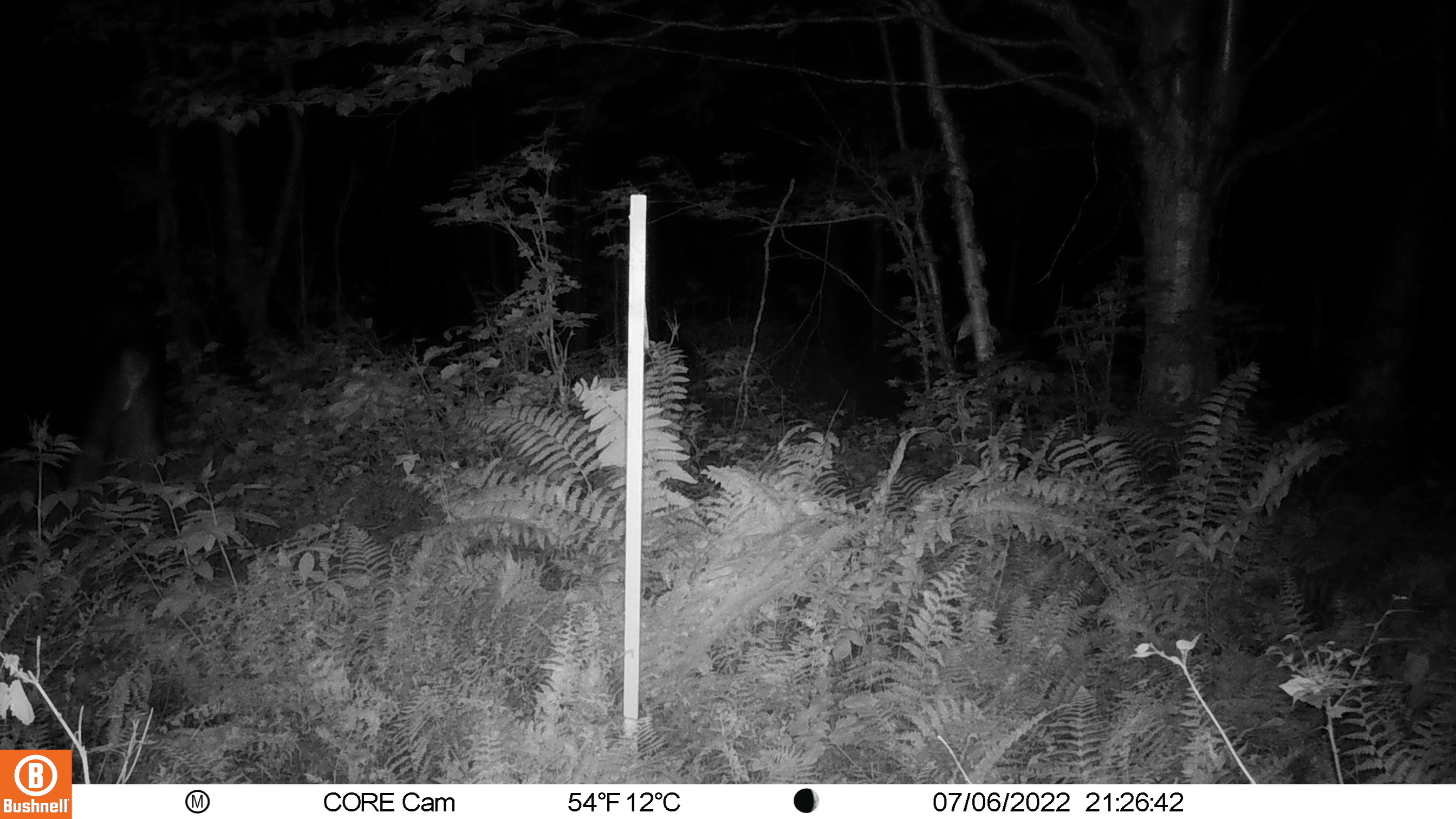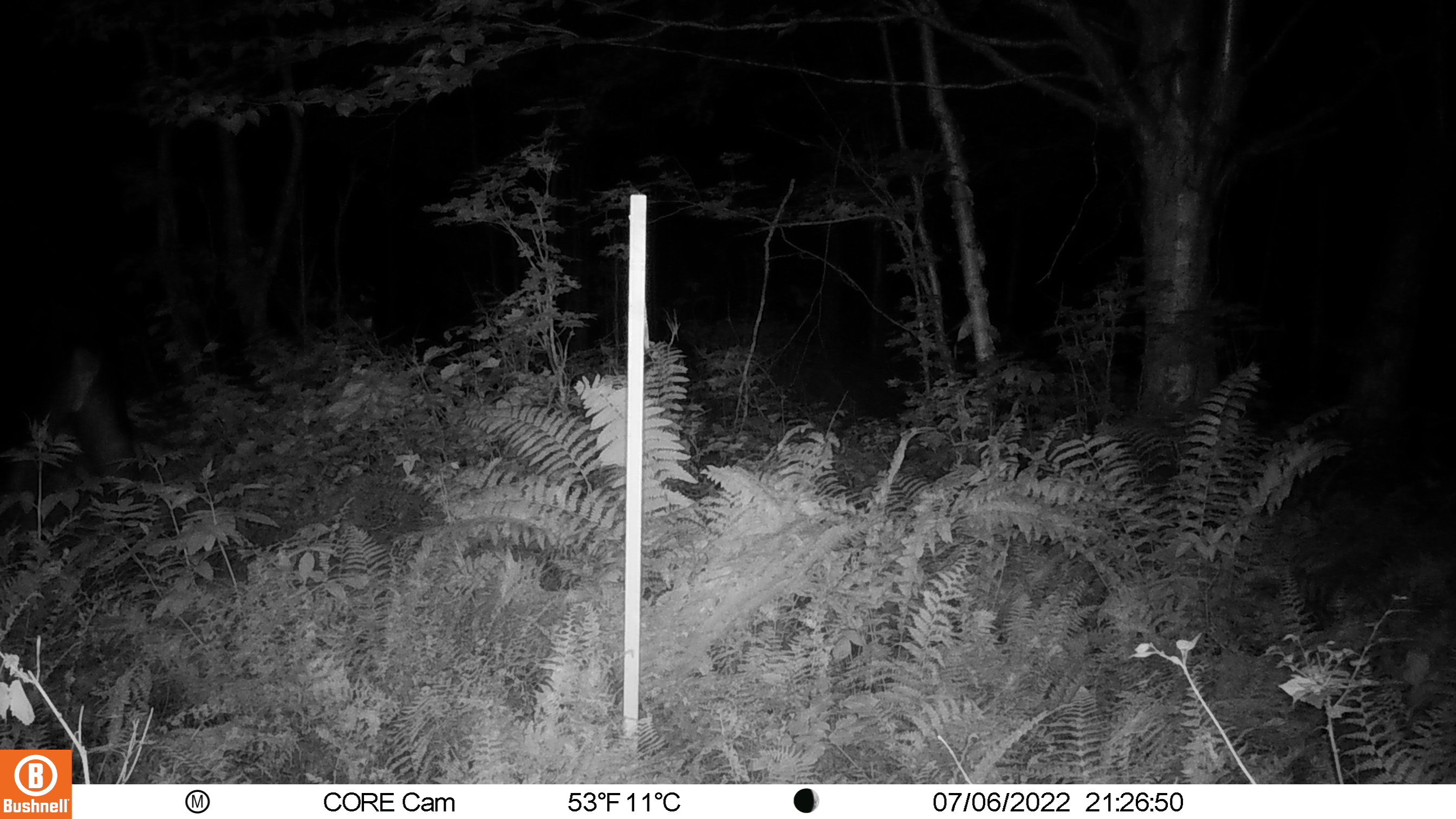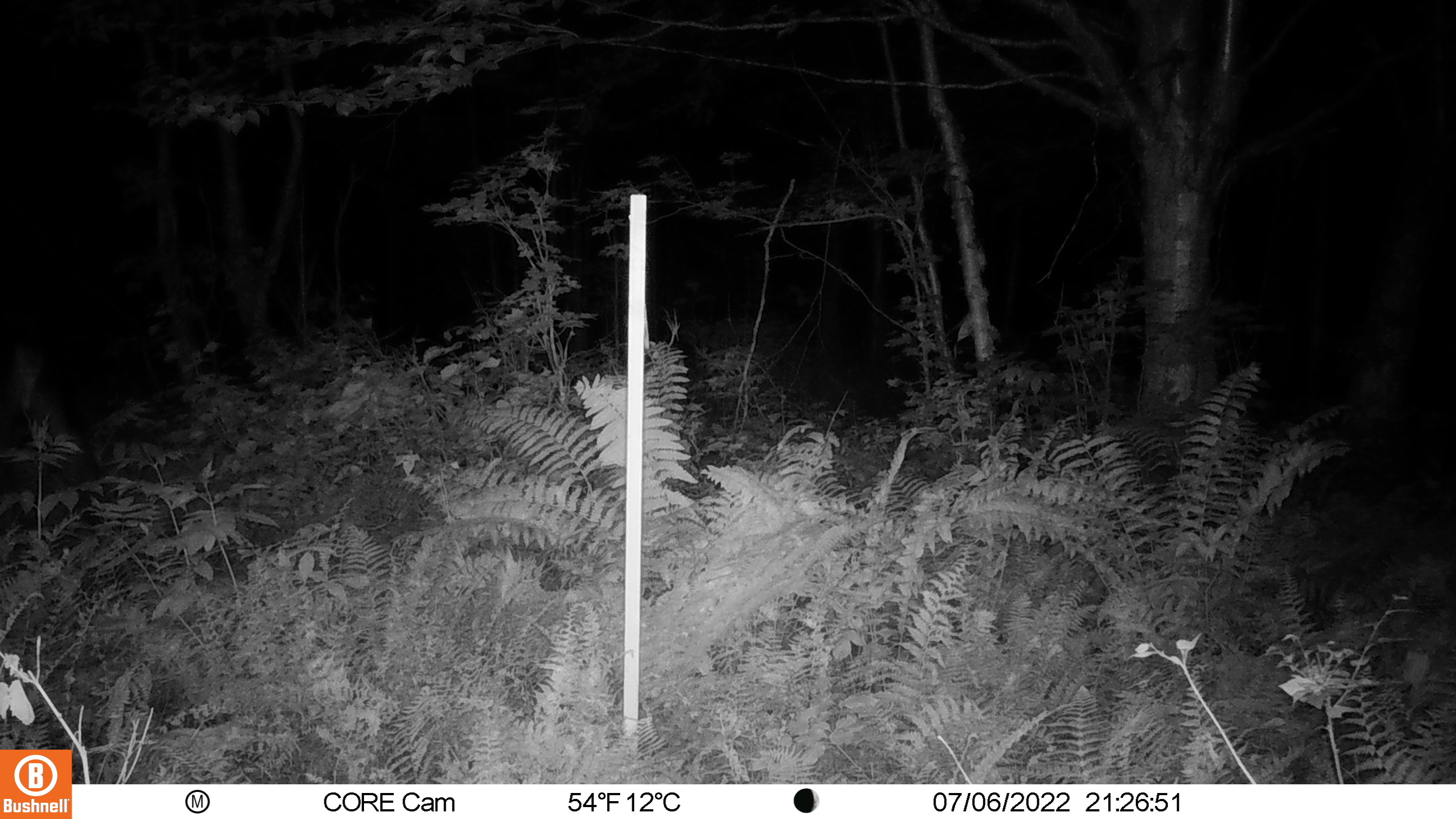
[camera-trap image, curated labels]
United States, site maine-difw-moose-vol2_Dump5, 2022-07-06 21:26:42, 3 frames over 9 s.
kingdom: Animalia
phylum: Chordata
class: Mammalia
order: Artiodactyla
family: Cervidae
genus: Alces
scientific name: Alces alces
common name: moose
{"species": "moose (Alces alces)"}